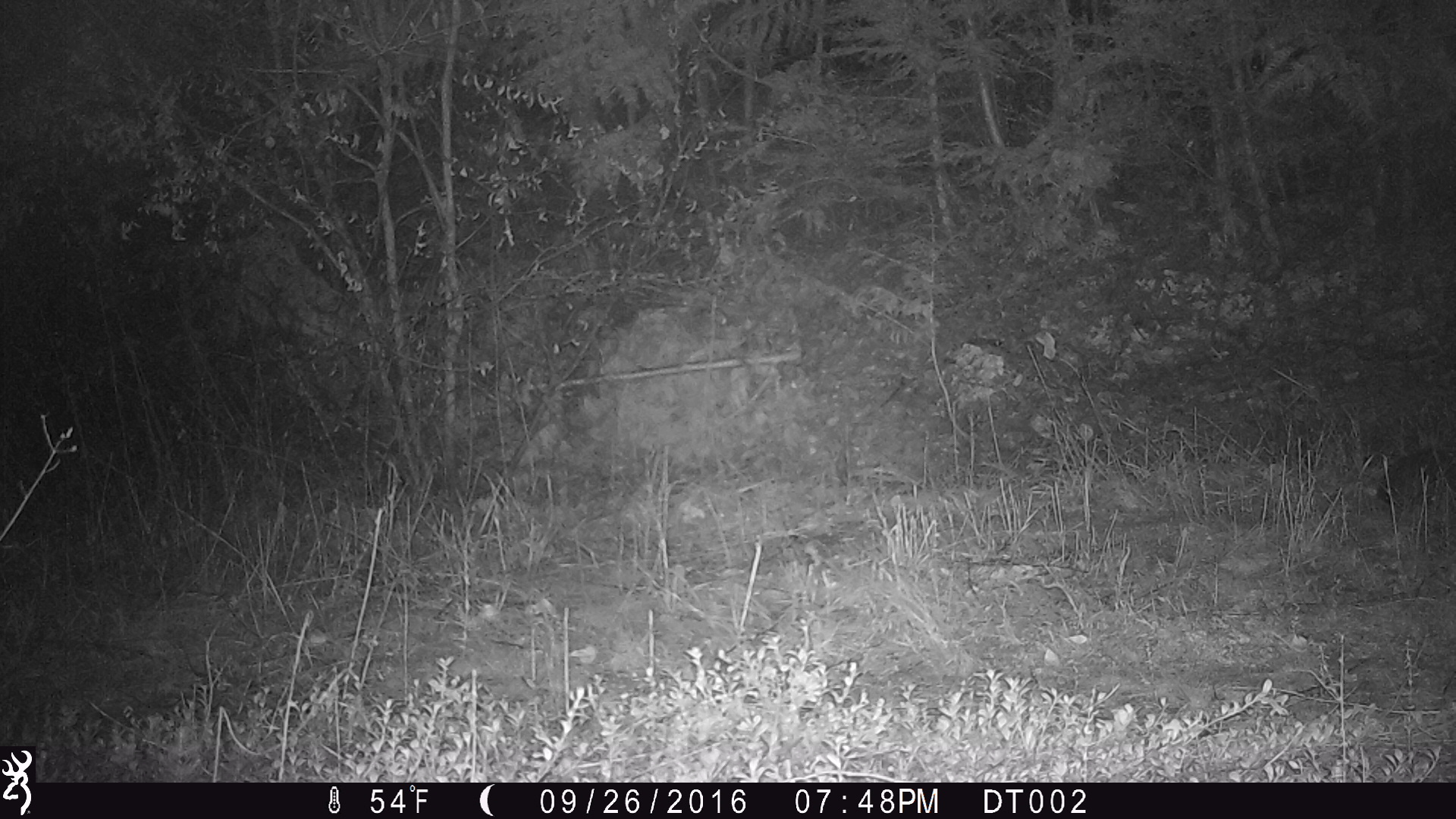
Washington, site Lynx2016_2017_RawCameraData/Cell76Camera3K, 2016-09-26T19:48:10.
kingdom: Animalia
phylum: Chordata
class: Mammalia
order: Lagomorpha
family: Leporidae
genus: Lepus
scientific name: Lepus americanus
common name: snowshoe hare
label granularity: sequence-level